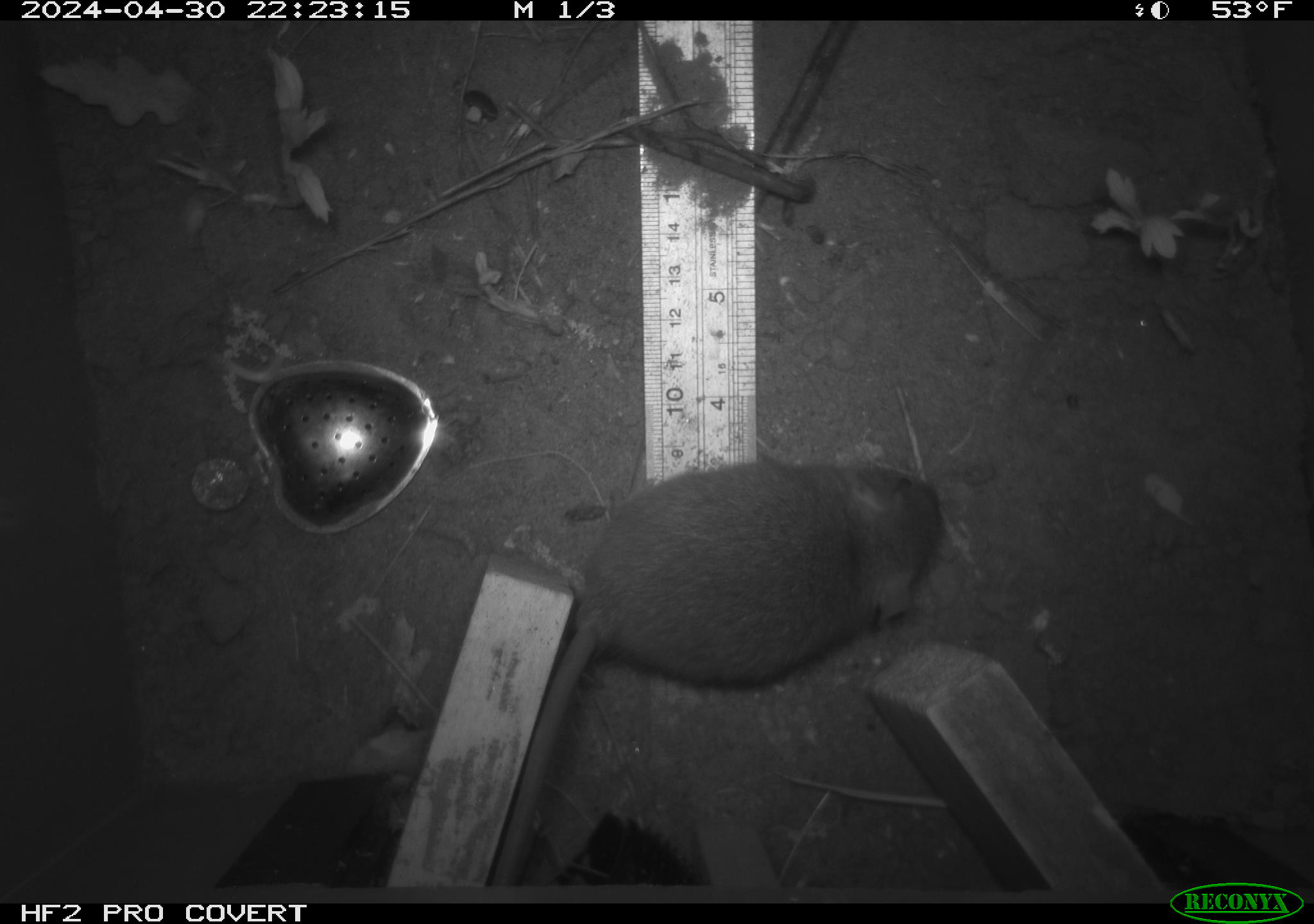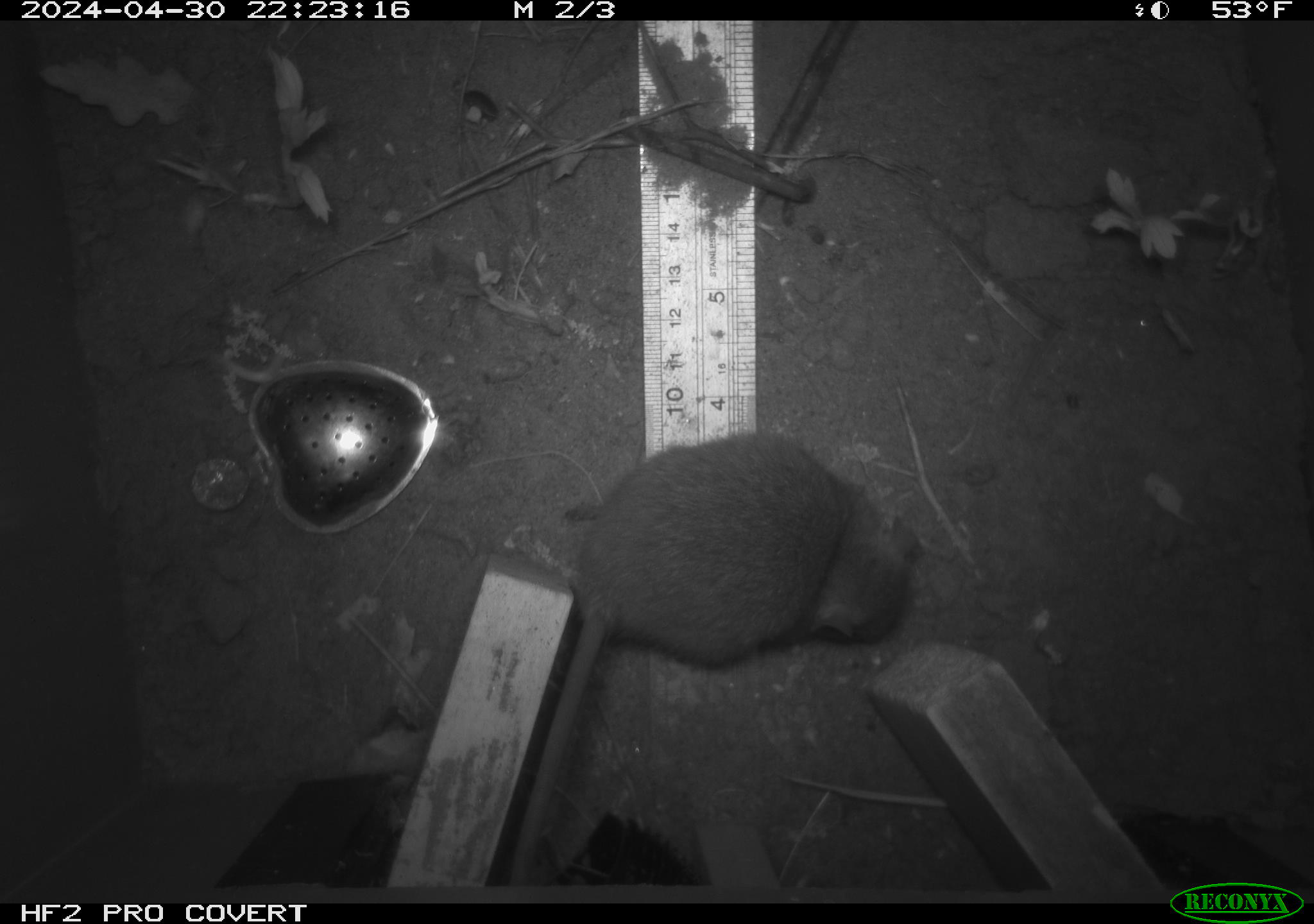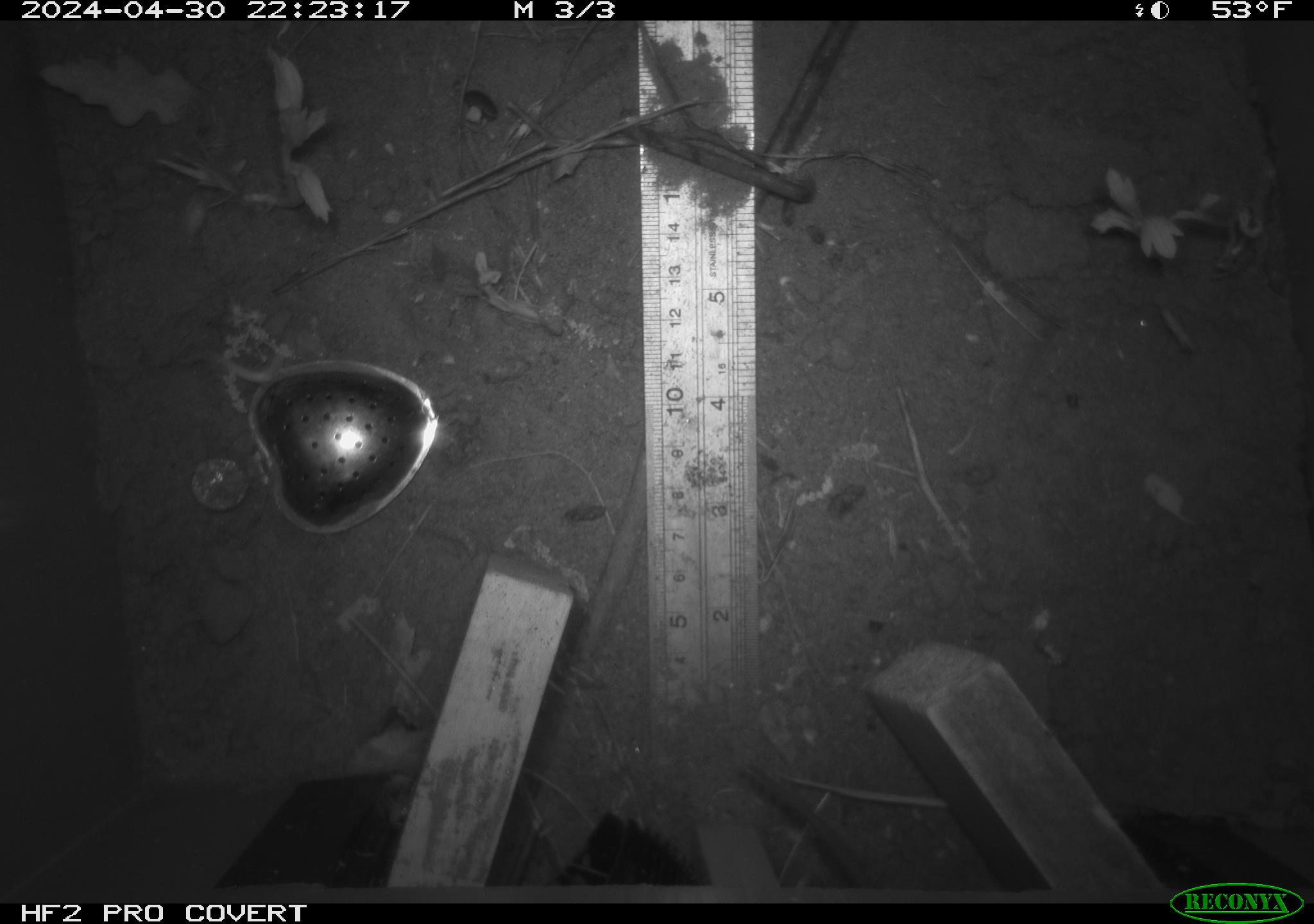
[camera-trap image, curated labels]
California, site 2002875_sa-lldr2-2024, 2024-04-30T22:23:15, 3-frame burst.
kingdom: Animalia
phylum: Chordata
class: Mammalia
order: Rodentia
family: Muridae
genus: Rattus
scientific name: Rattus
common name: rat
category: rattus species